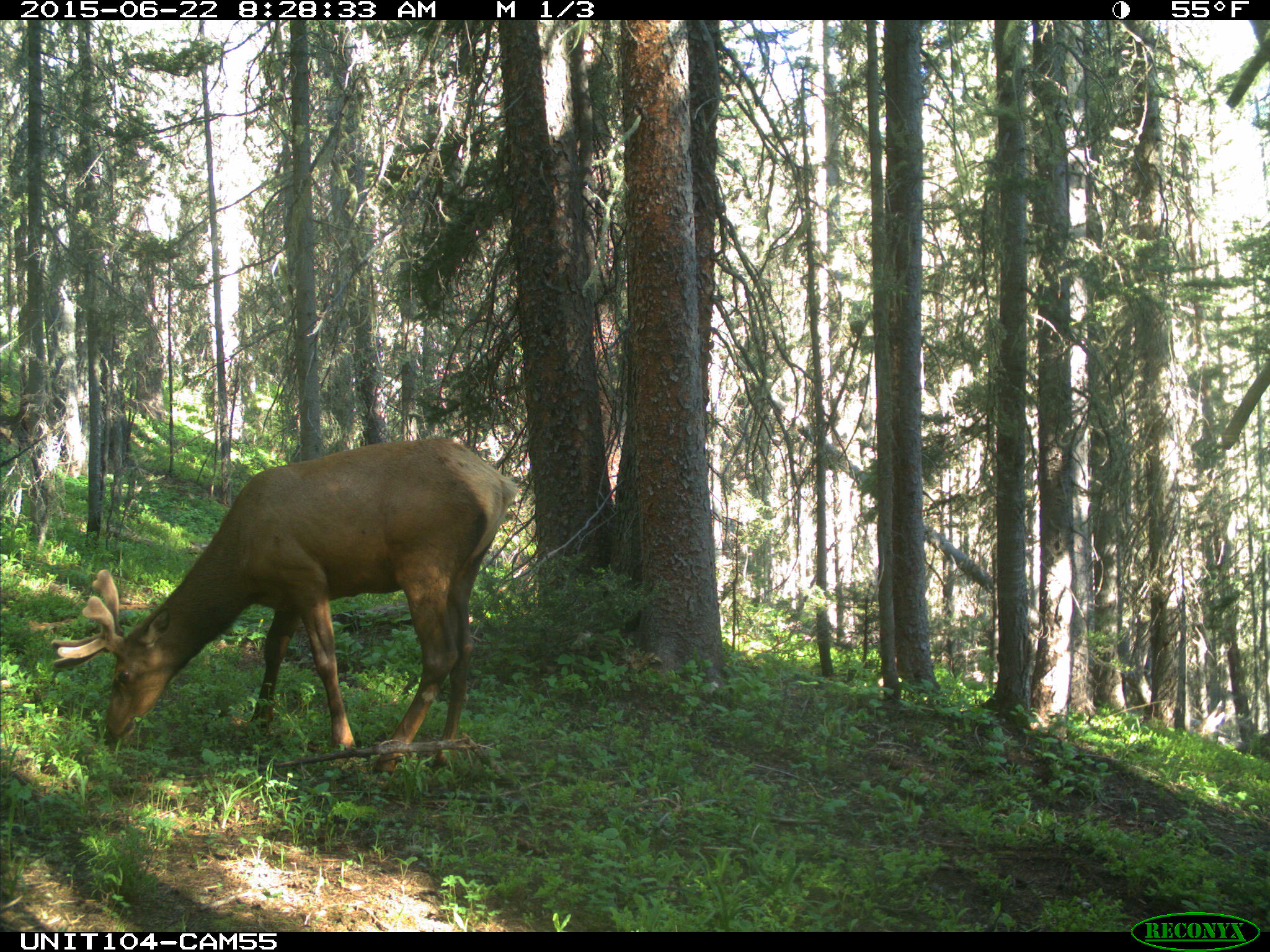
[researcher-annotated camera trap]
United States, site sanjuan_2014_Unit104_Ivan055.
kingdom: Animalia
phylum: Chordata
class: Mammalia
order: Artiodactyla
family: Cervidae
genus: Cervus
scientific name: Cervus elaphus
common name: red deer